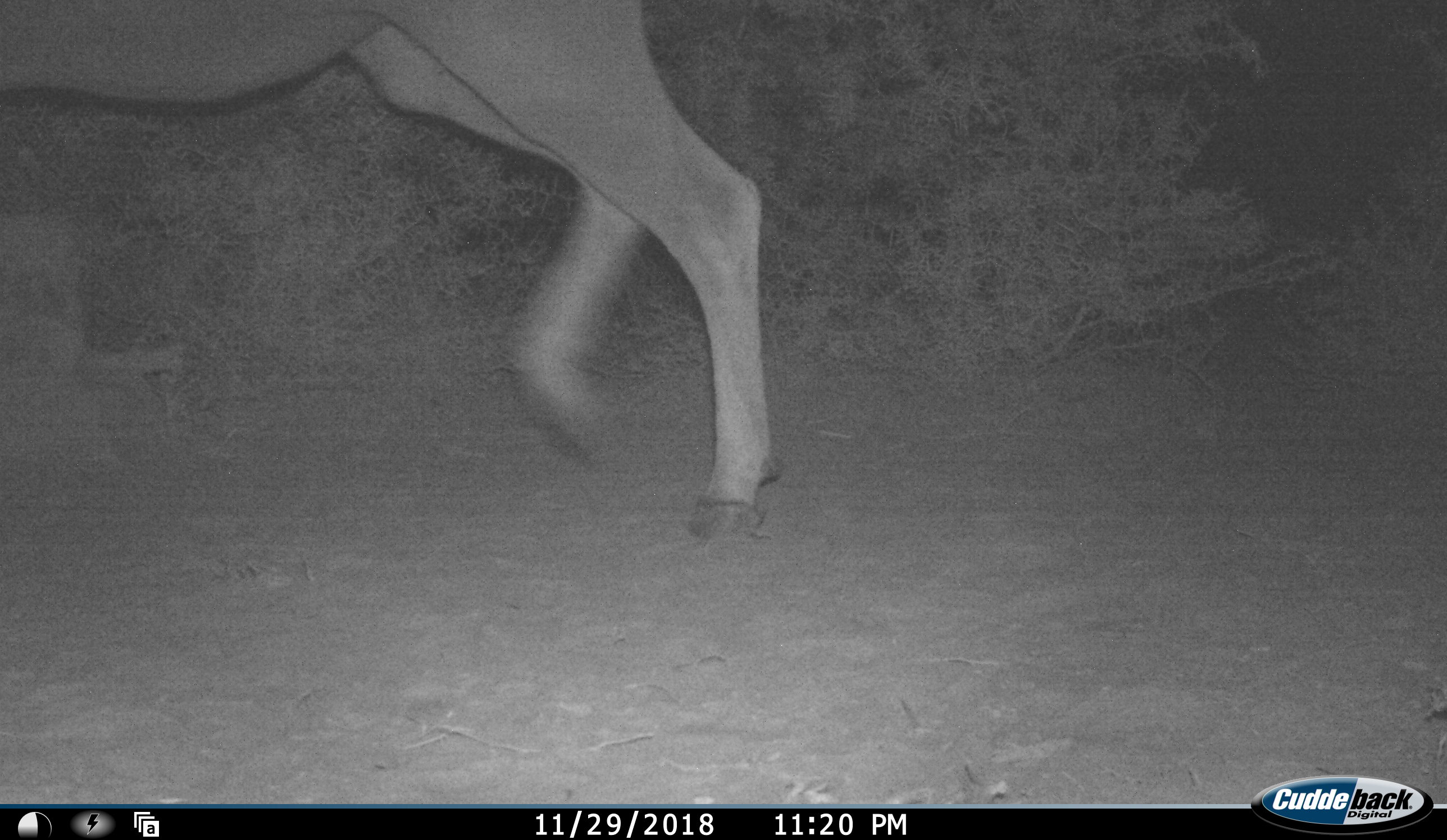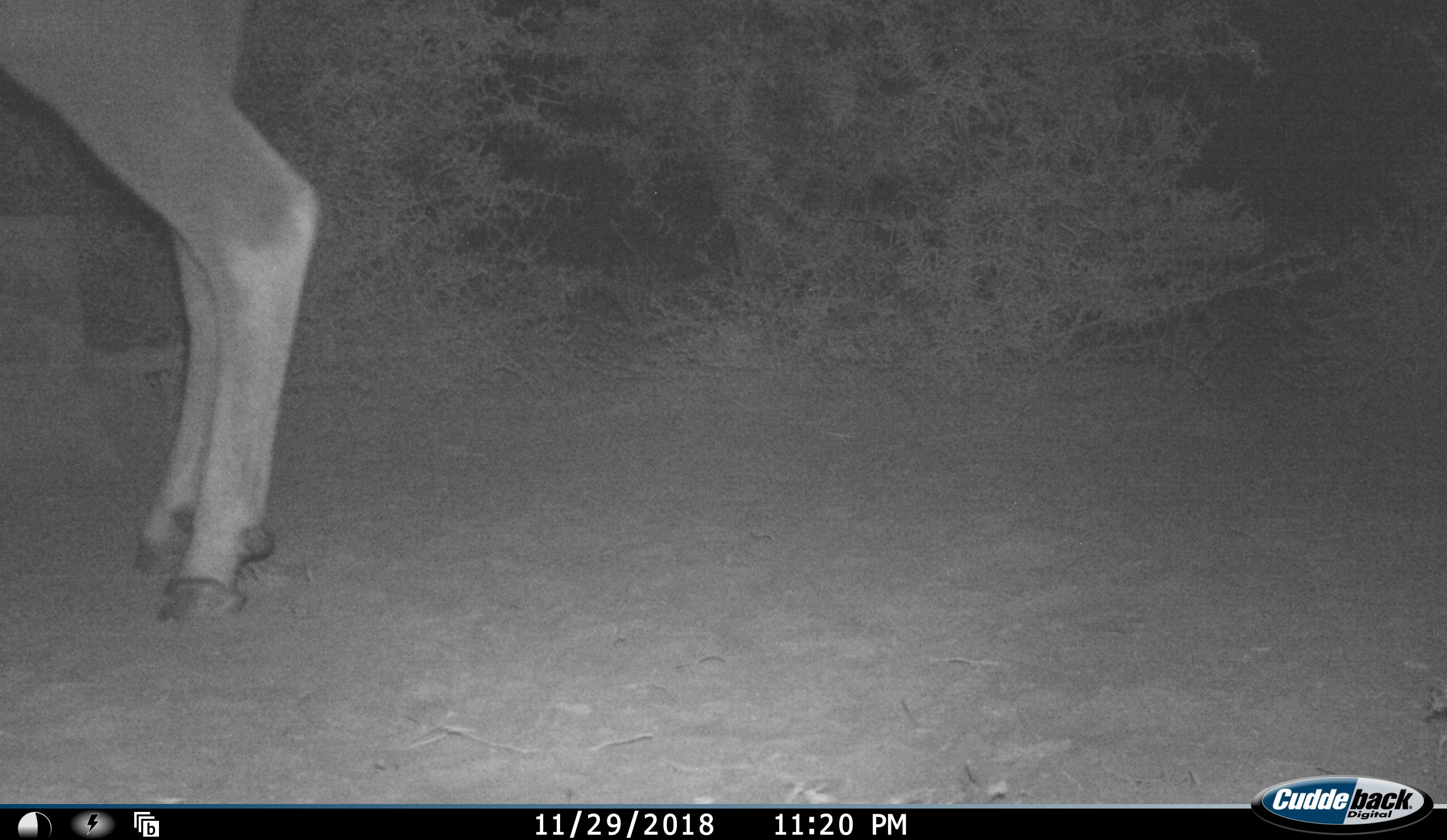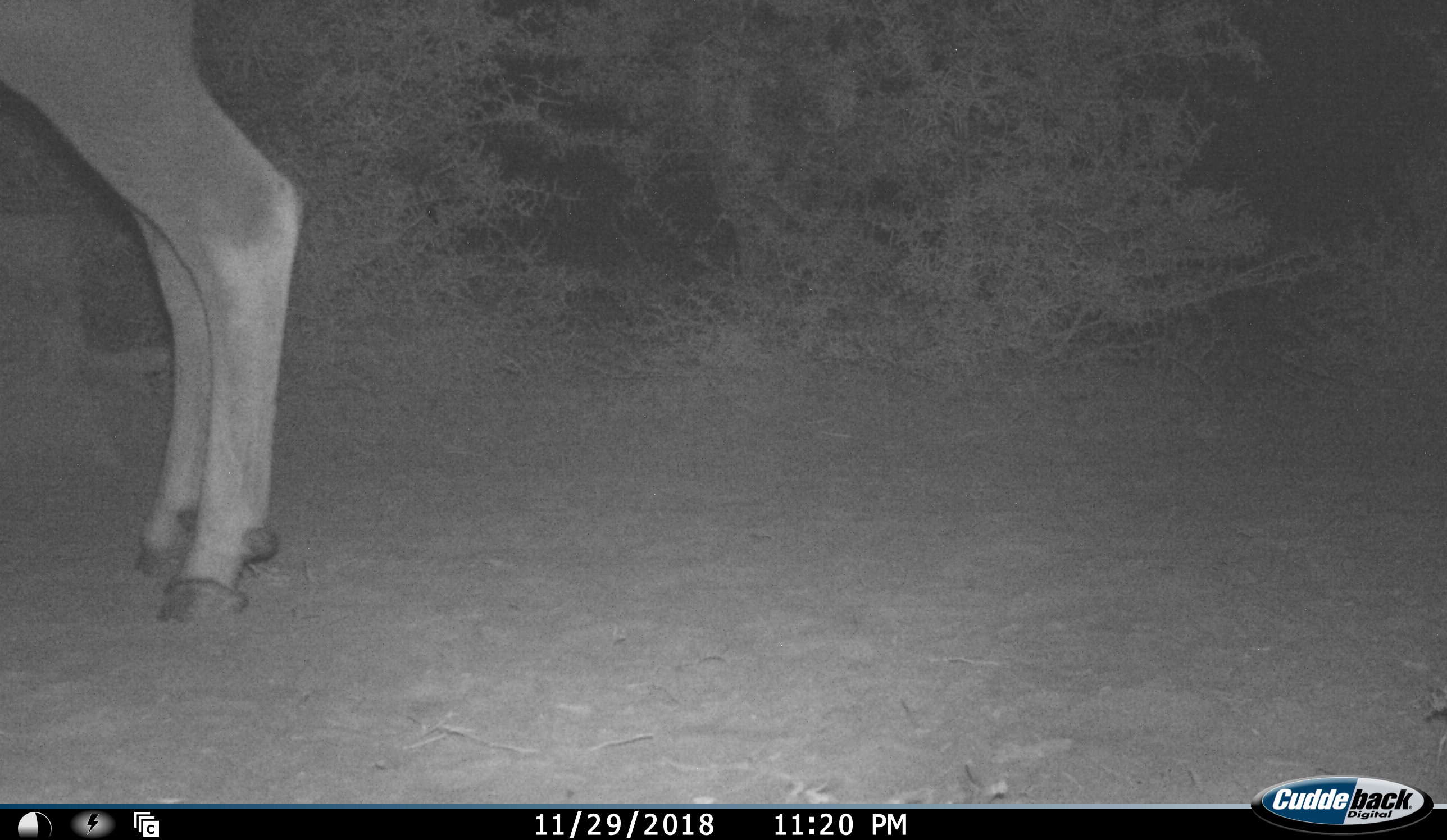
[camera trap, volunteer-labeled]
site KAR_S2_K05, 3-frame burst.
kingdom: Animalia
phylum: Chordata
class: Mammalia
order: Artiodactyla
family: Bovidae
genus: Tragelaphus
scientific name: Tragelaphus oryx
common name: eland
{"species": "eland (Tragelaphus oryx)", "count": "1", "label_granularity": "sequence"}